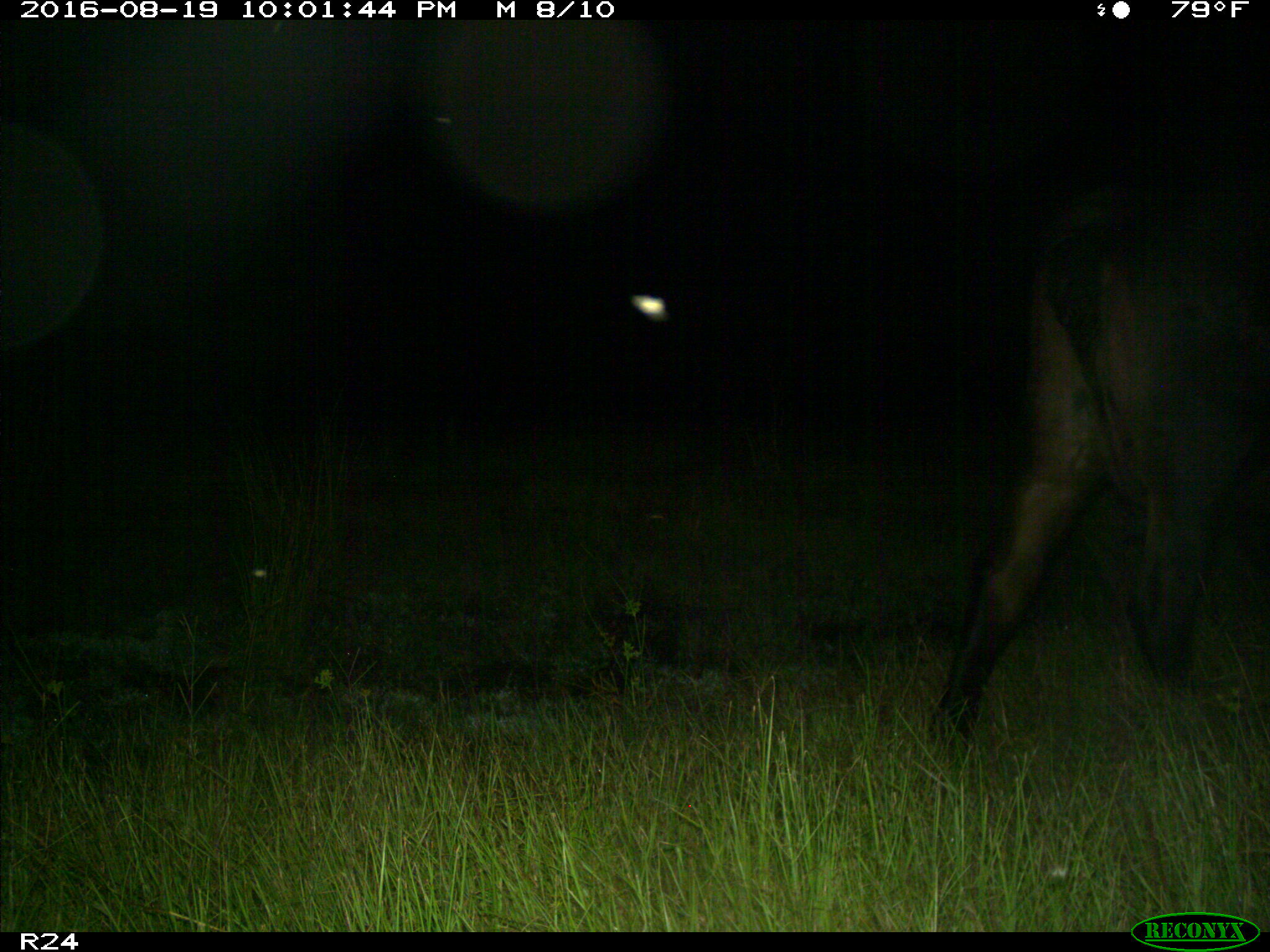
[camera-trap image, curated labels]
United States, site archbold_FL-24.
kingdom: Animalia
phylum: Chordata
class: Mammalia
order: Artiodactyla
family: Bovidae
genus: Bos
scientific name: Bos taurus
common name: domestic cow